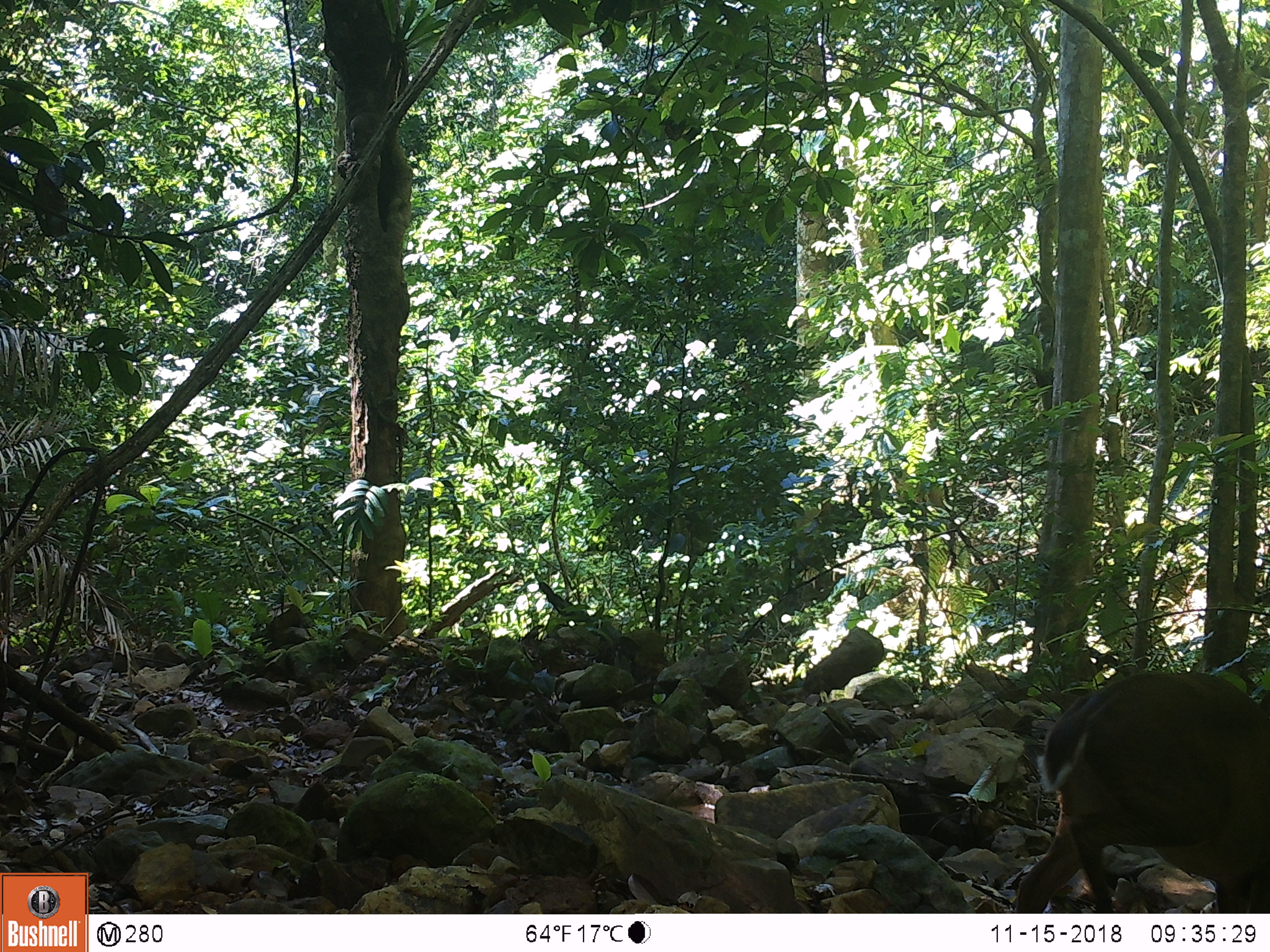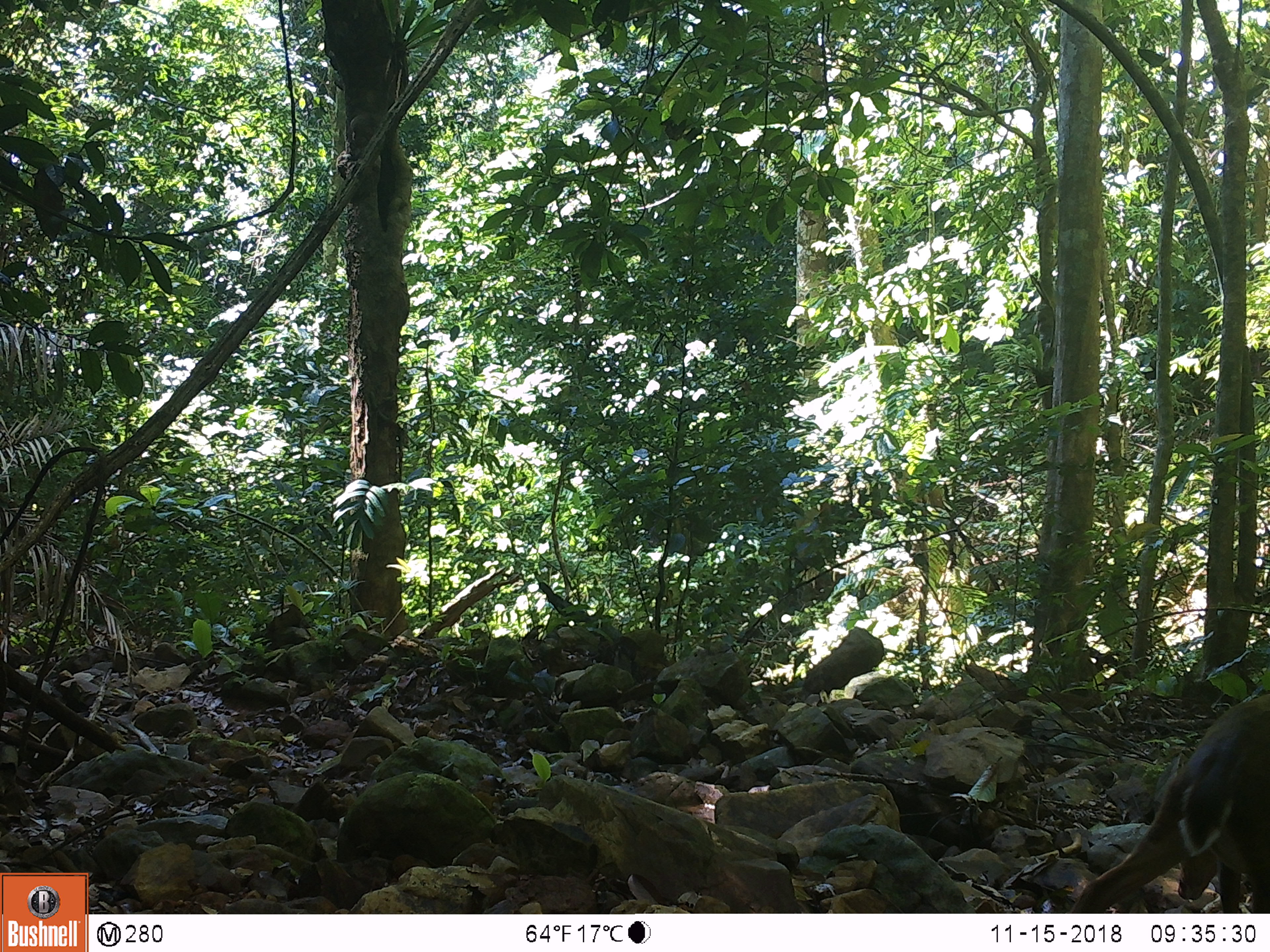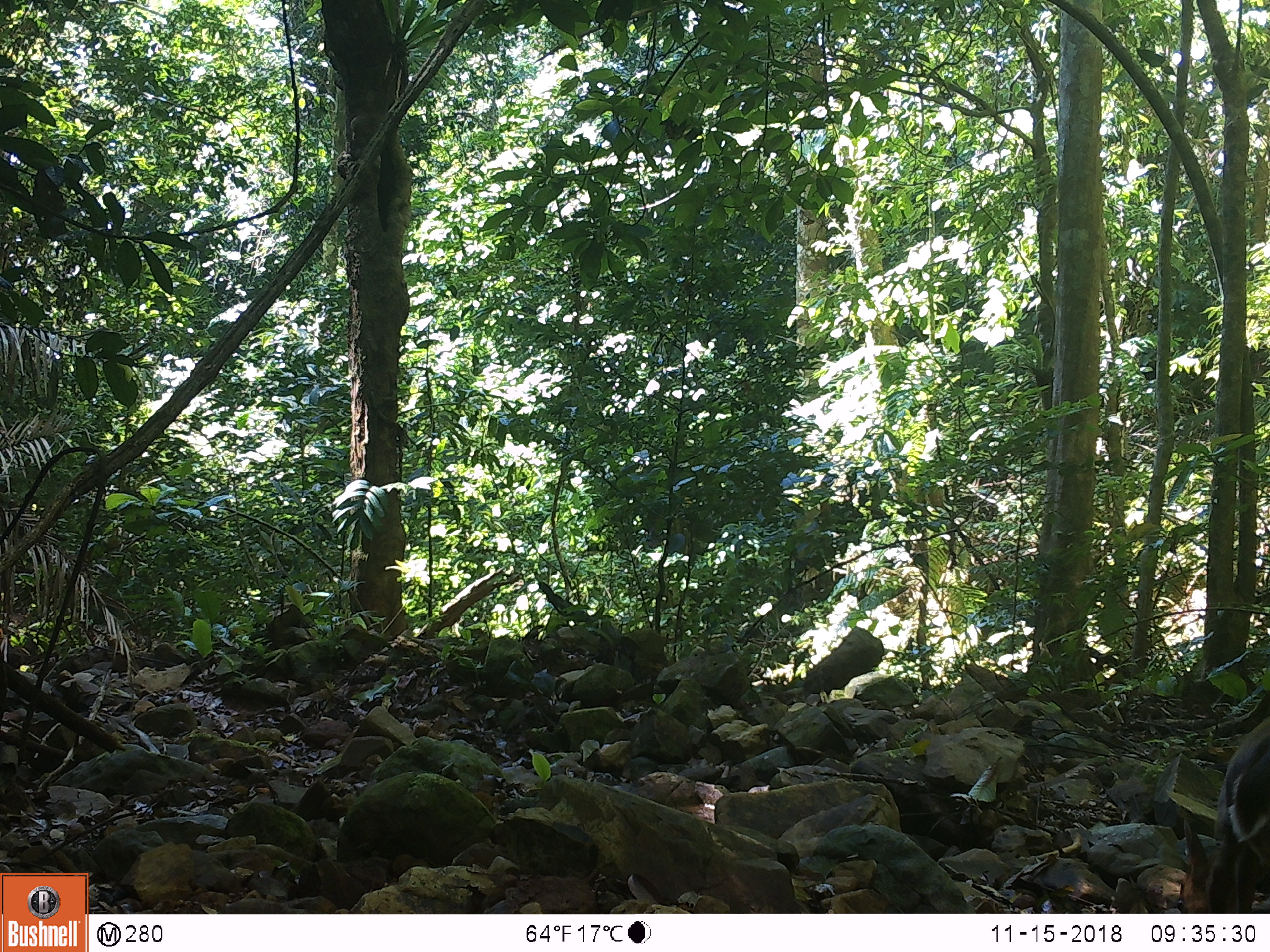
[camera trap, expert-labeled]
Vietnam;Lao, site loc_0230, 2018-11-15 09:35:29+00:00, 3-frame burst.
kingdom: Animalia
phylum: Chordata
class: Mammalia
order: Artiodactyla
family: Cervidae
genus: Muntiacus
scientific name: Muntiacus vuquangensis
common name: large-antlered muntjac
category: large antlered muntjac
Large antlered muntjac (large-antlered muntjac) (Muntiacus vuquangensis). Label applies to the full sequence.